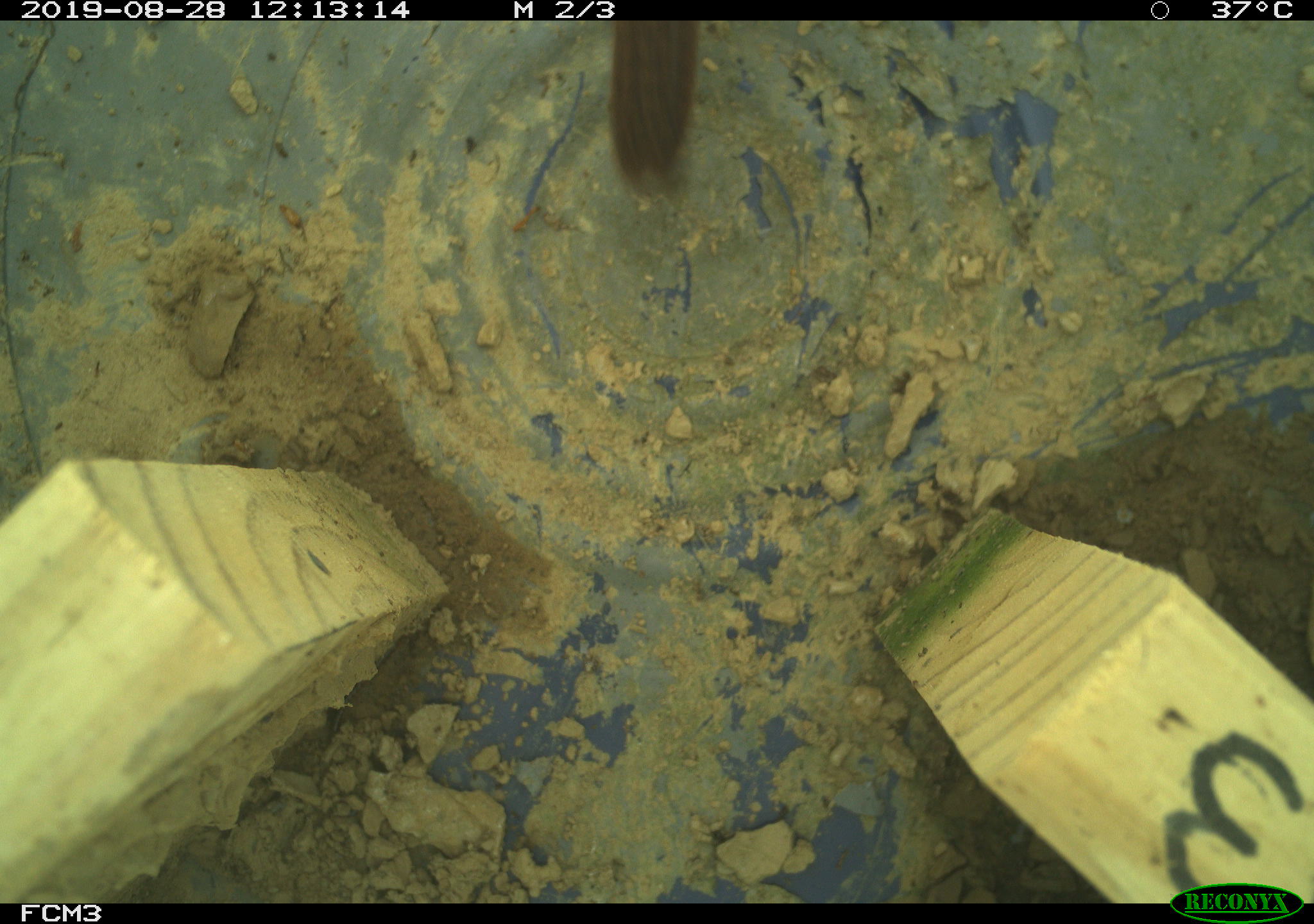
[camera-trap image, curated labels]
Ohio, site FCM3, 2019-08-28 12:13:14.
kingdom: Animalia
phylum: Chordata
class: Aves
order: Passeriformes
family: Troglodytidae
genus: Troglodytes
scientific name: Troglodytes aedon aedon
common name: northern house wren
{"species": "northern house wren (Troglodytes aedon aedon)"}